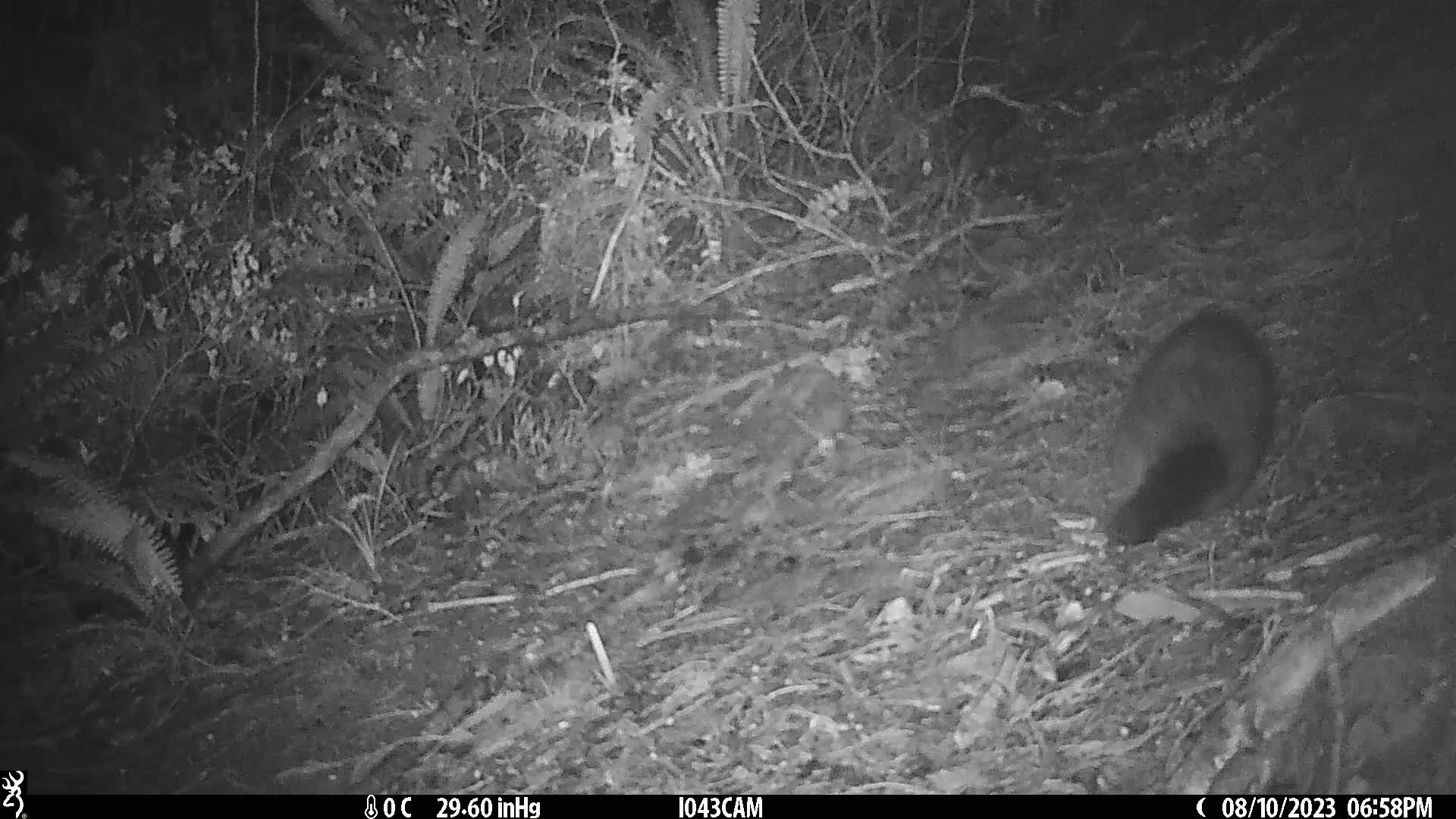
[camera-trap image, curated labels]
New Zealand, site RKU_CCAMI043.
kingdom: Animalia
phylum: Chordata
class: Mammalia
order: Diprotodontia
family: Phalangeridae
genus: Trichosurus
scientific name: Trichosurus vulpecula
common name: common brushtail possum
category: possum